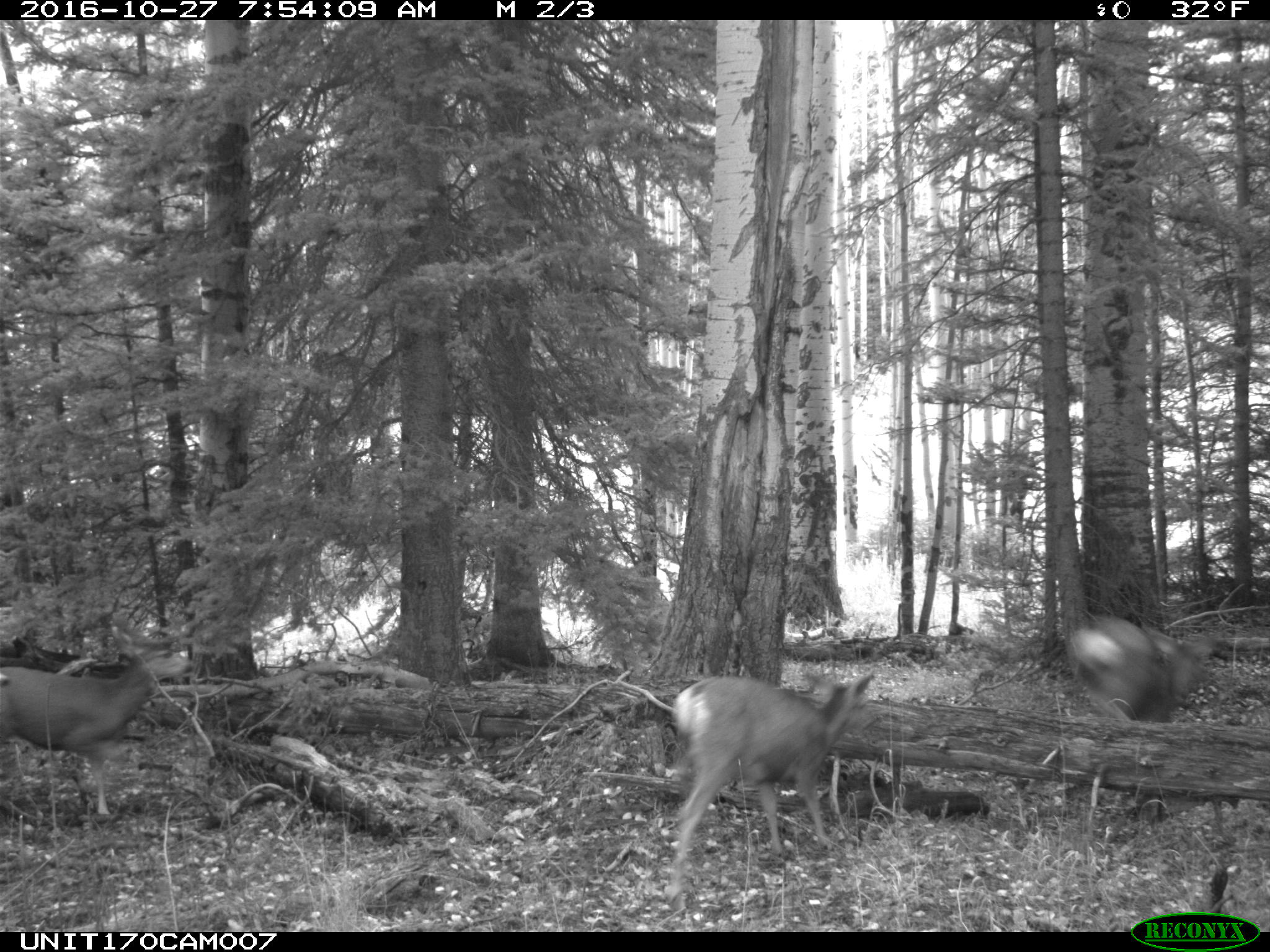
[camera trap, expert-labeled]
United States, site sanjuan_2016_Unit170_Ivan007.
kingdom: Animalia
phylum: Chordata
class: Mammalia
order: Artiodactyla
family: Cervidae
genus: Odocoileus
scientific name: Odocoileus hemionus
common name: mule deer